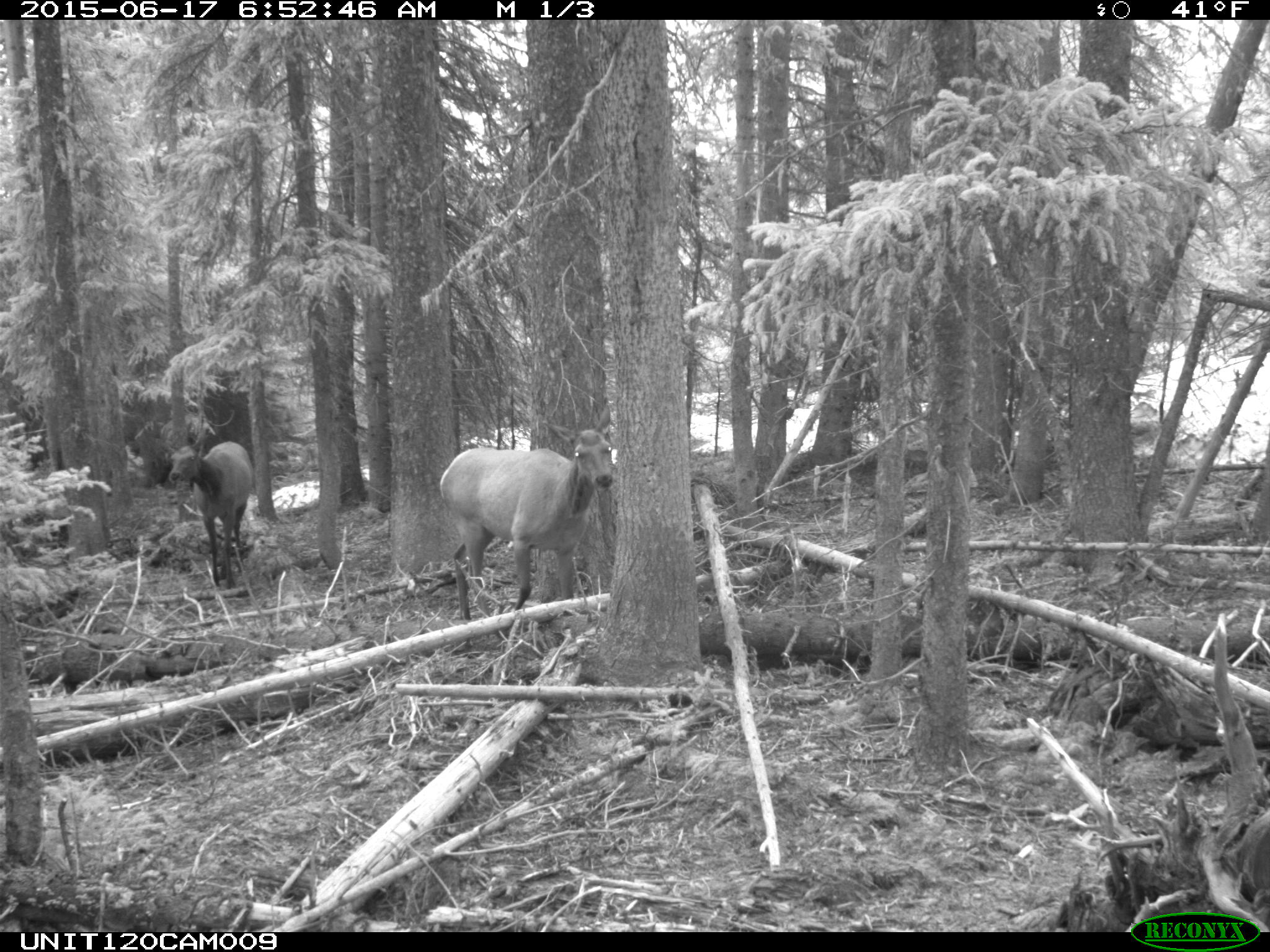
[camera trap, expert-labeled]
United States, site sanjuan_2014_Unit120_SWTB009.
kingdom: Animalia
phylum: Chordata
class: Mammalia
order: Artiodactyla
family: Cervidae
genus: Cervus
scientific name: Cervus elaphus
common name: red deer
Cervus elaphus (red deer).